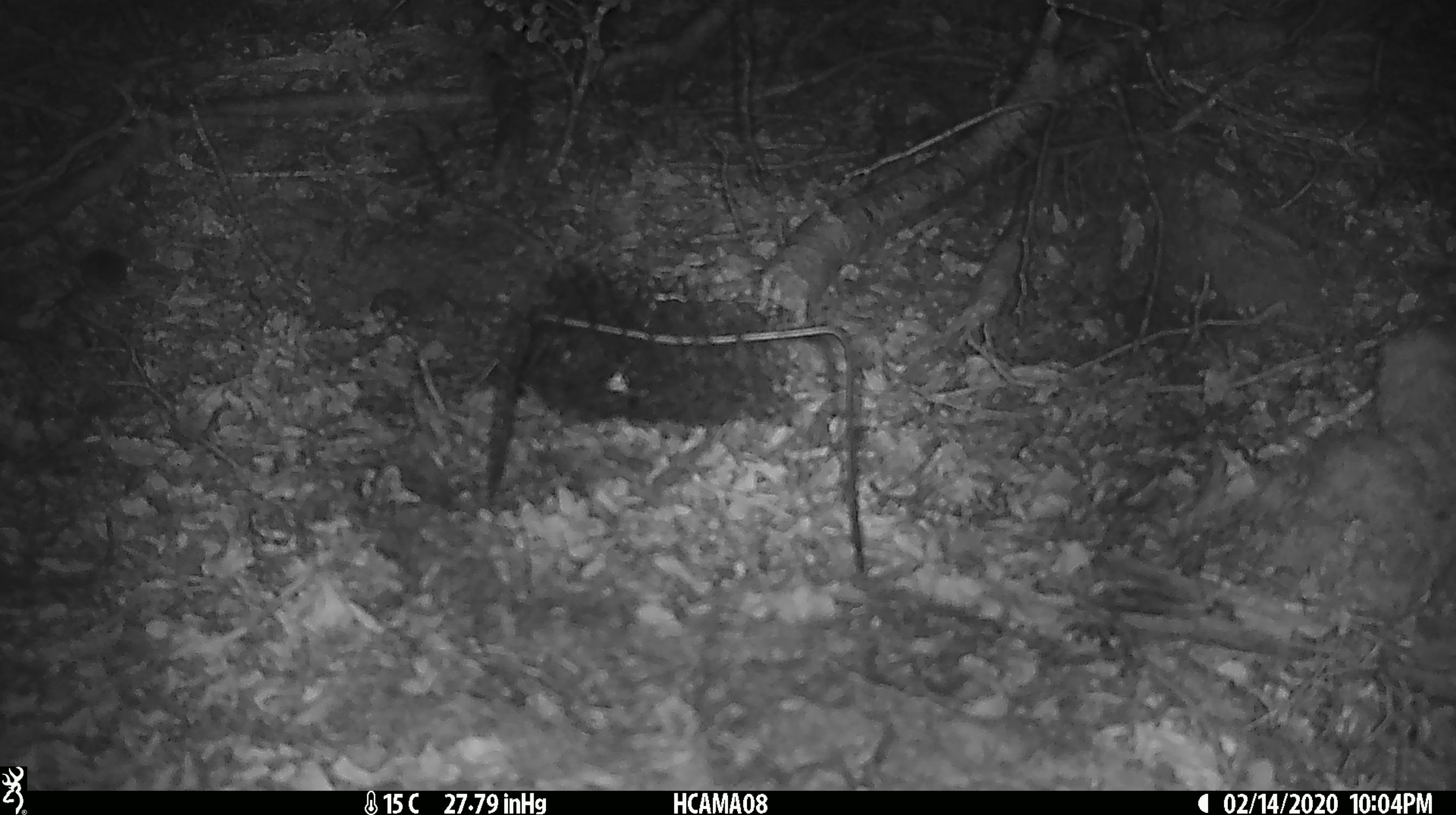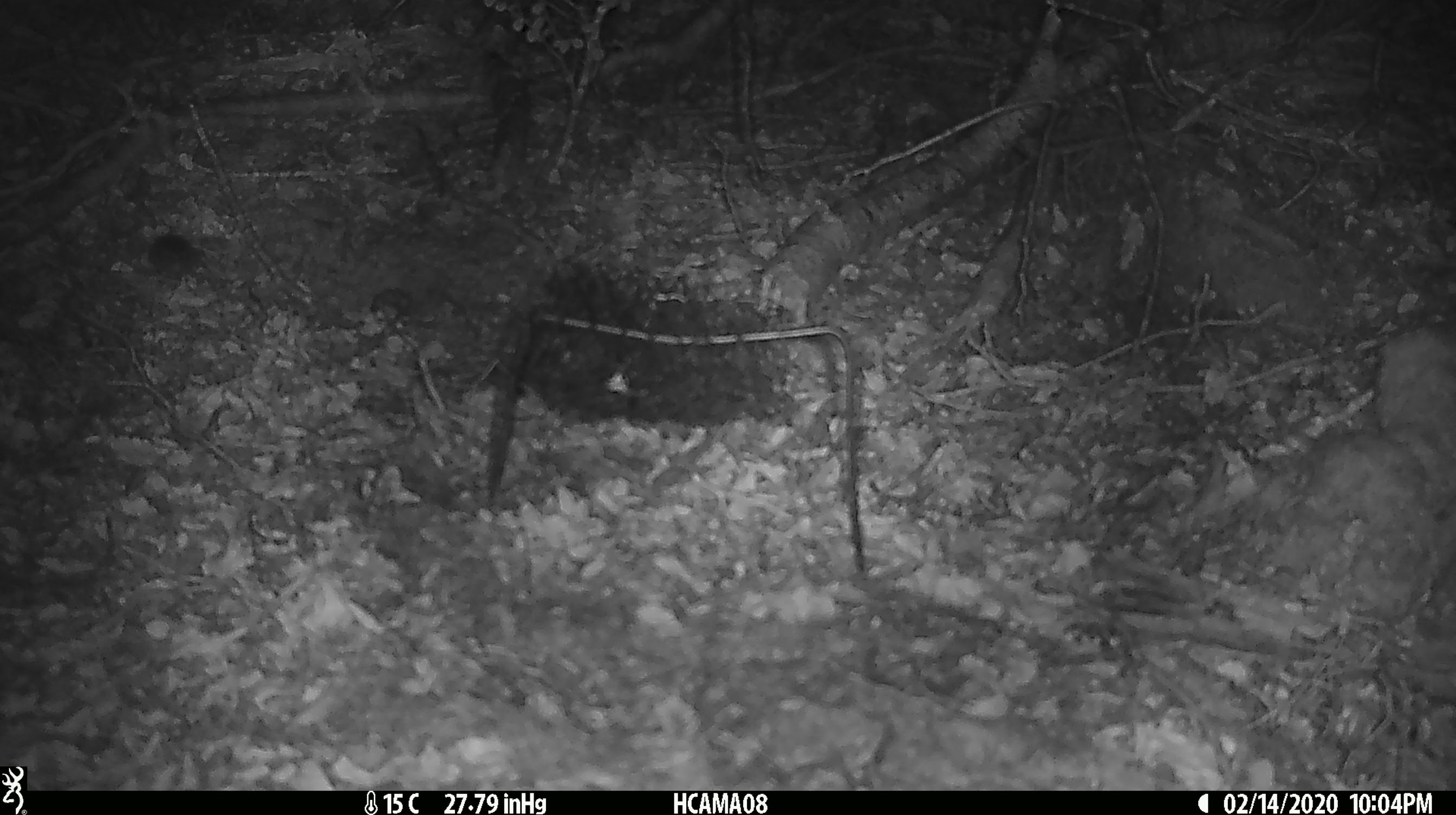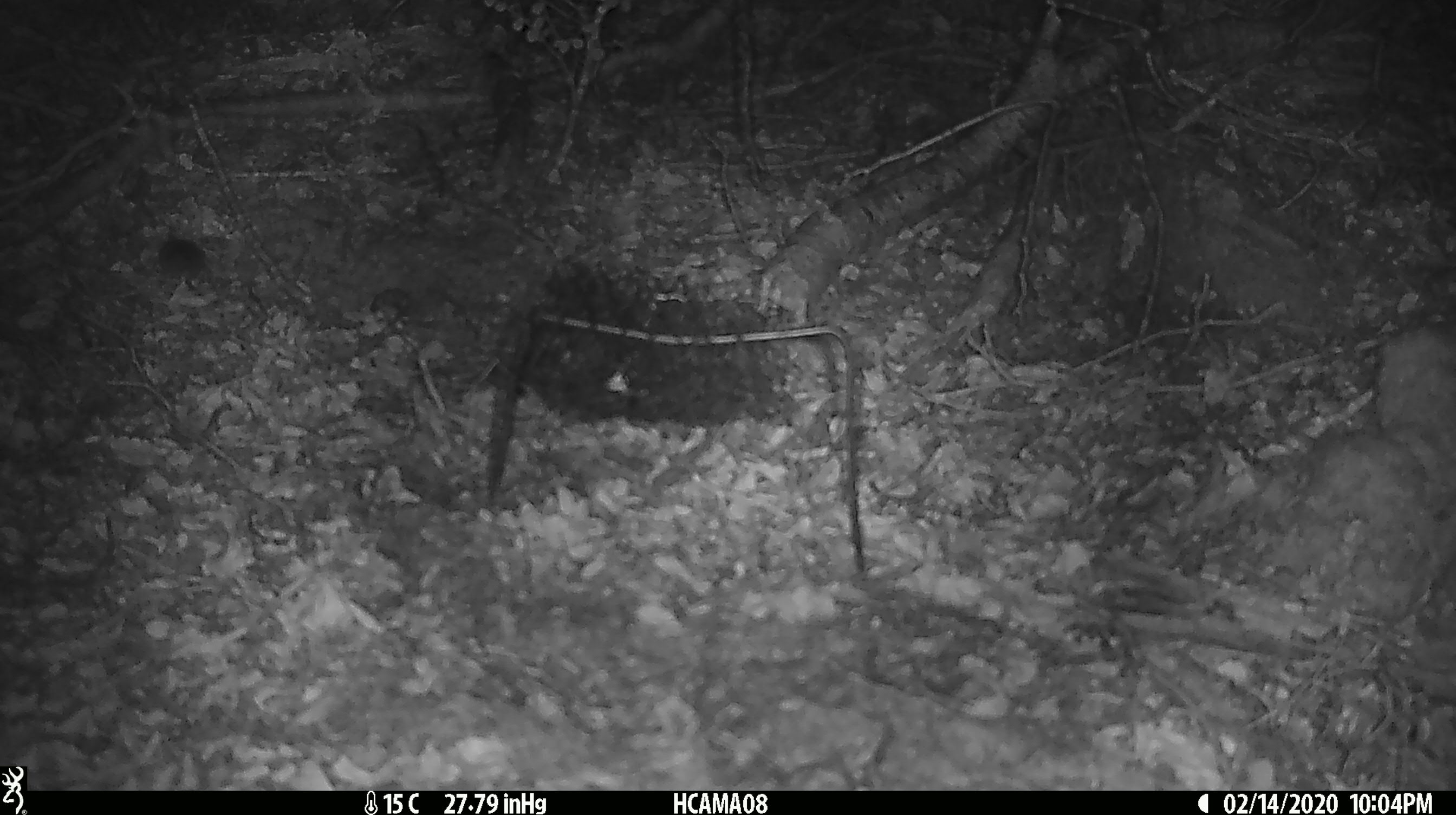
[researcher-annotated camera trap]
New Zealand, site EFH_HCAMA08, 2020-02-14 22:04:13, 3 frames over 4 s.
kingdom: Animalia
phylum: Chordata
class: Mammalia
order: Rodentia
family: Muridae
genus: Mus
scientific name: Mus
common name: mouse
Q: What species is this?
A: Mouse (Mus).